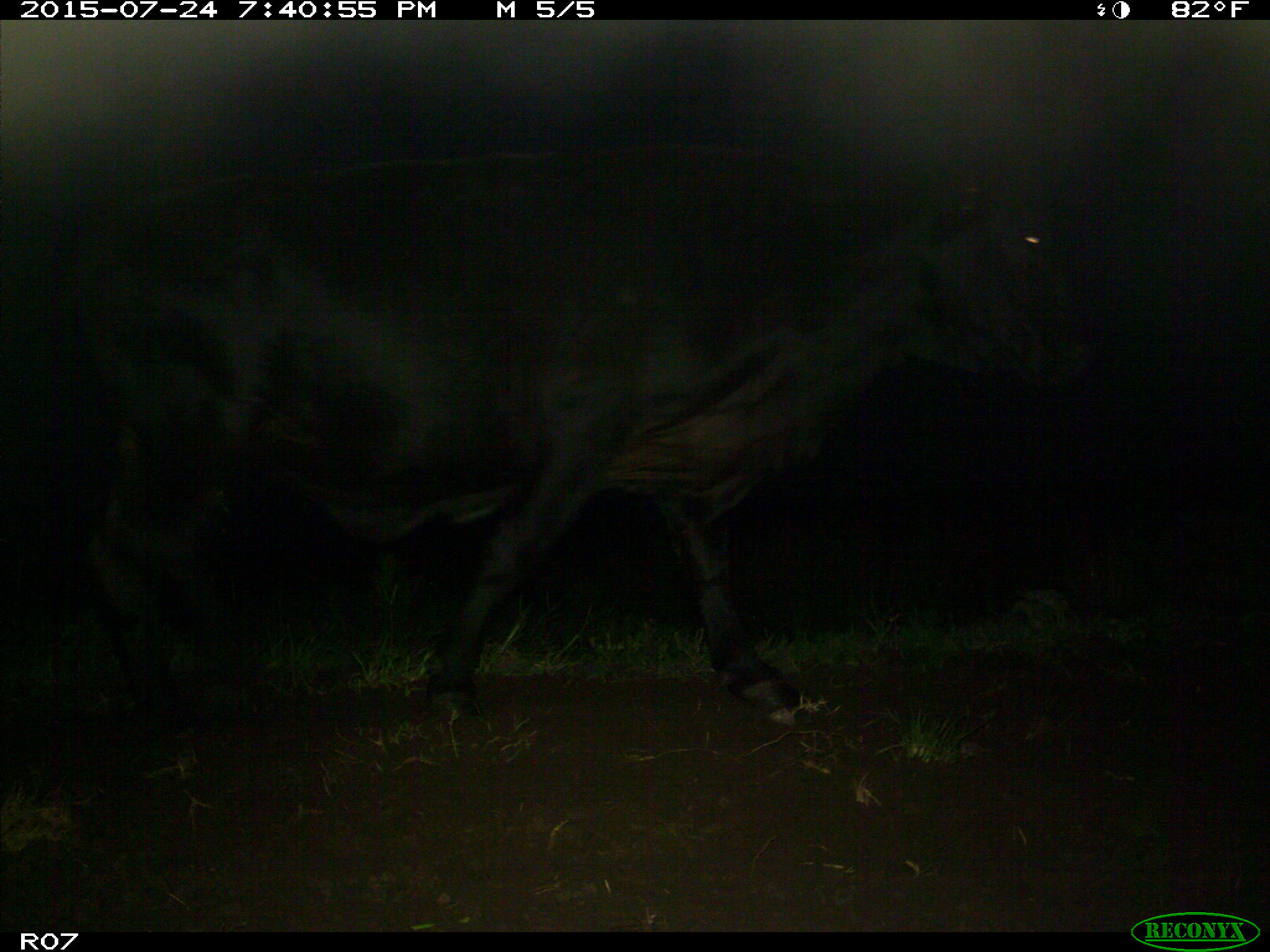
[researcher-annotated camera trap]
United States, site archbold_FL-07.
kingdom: Animalia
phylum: Chordata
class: Mammalia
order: Artiodactyla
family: Bovidae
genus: Bos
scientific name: Bos taurus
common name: domestic cow